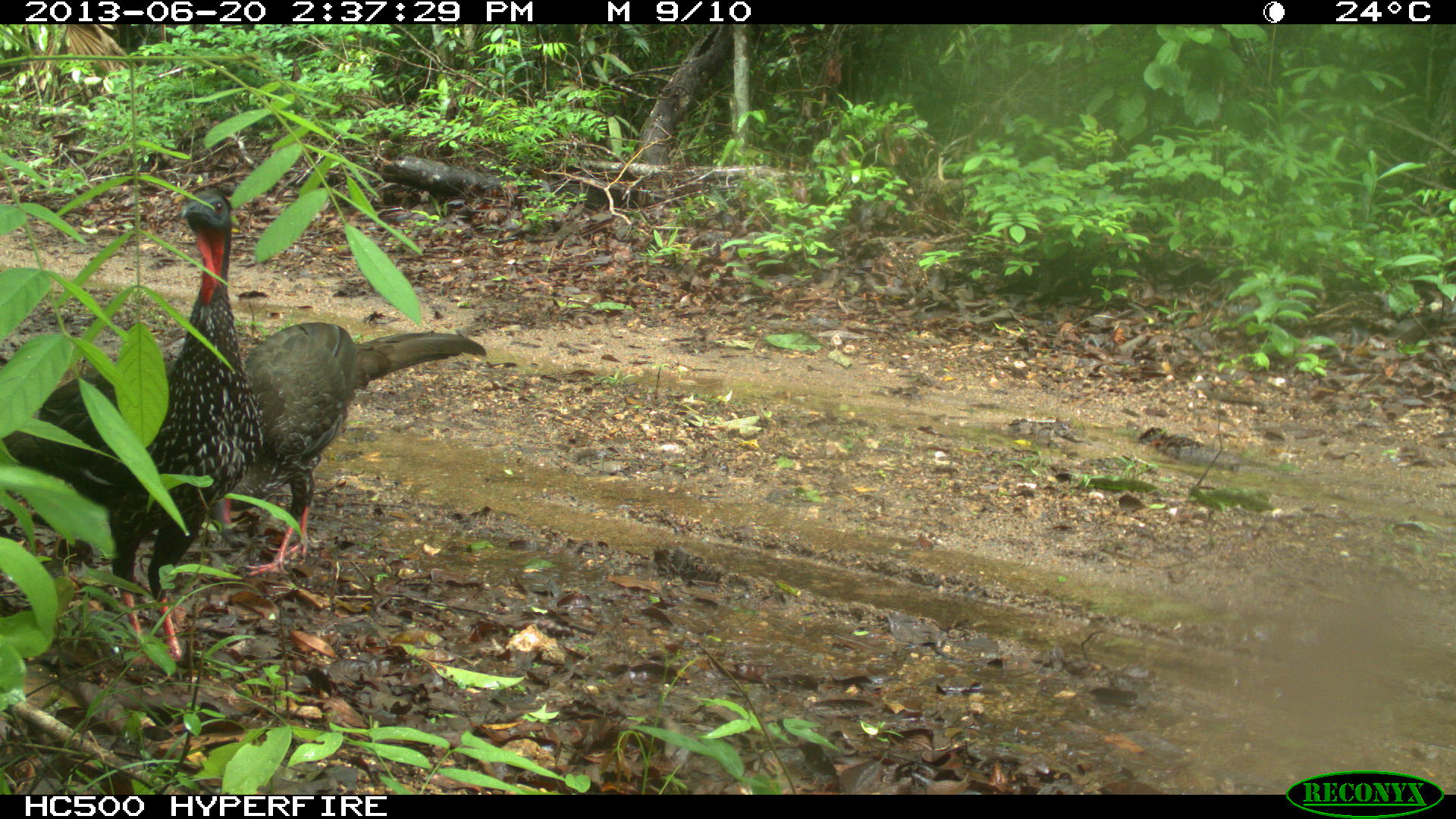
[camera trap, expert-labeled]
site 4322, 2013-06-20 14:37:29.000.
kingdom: Animalia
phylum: Chordata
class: Aves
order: Galliformes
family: Cracidae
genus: Penelope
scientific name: Penelope purpurascens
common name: crested guan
Penelope purpurascens (crested guan), count 2.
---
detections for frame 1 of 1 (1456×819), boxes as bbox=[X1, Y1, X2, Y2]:
penelope purpurascens: bbox=[2, 187, 266, 667]; bbox=[209, 320, 487, 576]